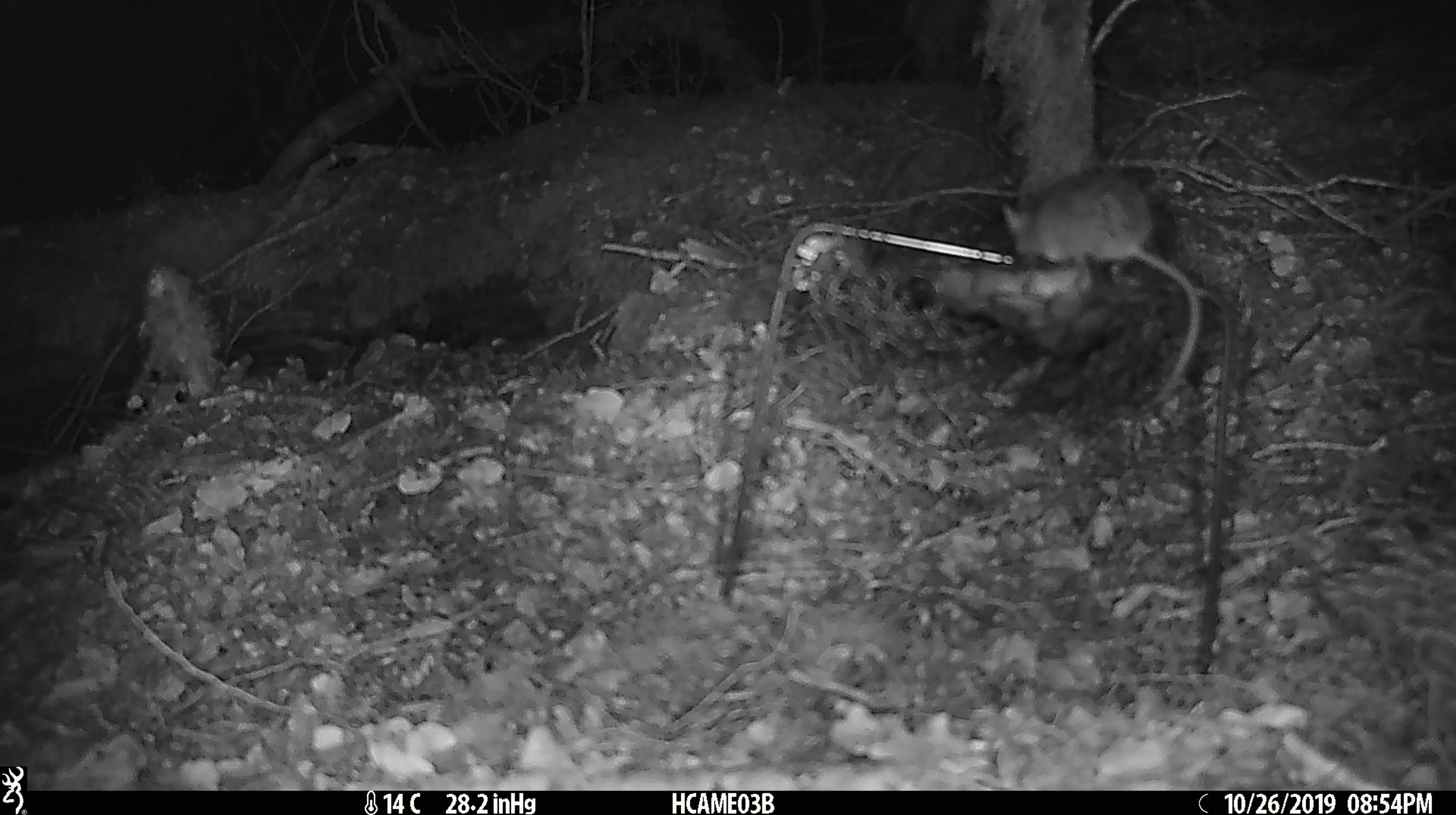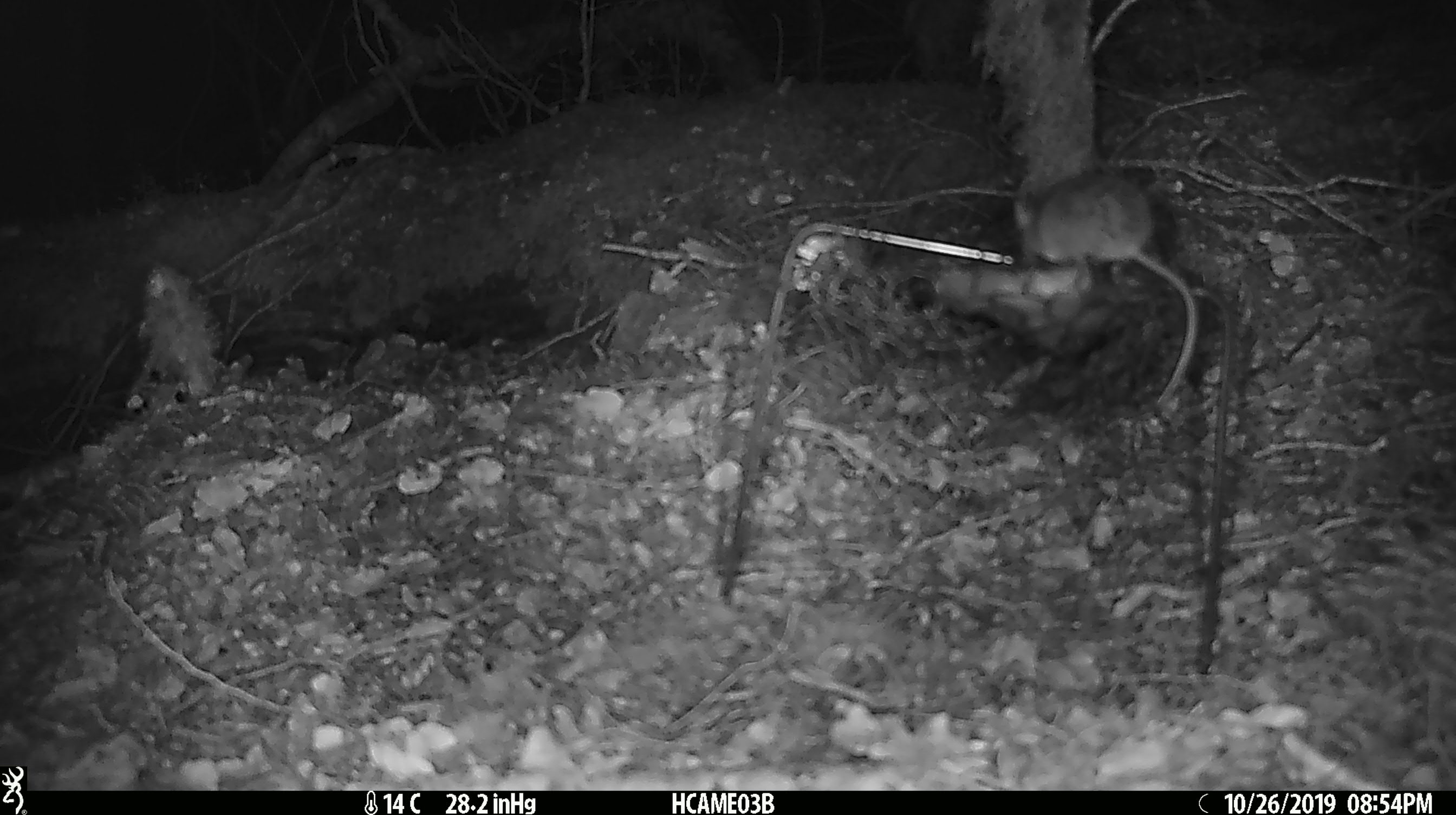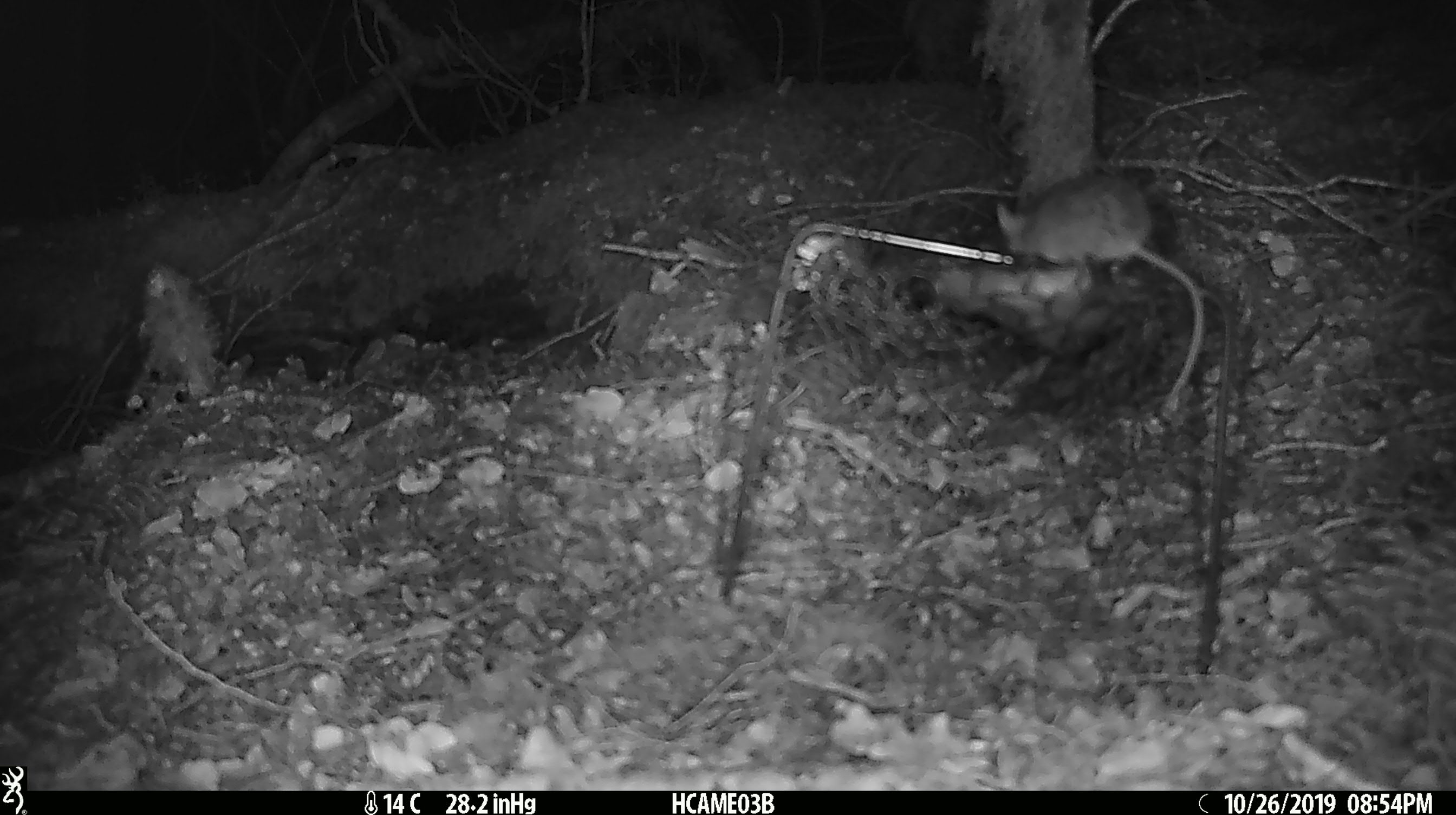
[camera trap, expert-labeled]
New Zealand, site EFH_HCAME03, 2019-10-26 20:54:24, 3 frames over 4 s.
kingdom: Animalia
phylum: Chordata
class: Mammalia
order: Rodentia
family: Muridae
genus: Mus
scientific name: Mus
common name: mouse